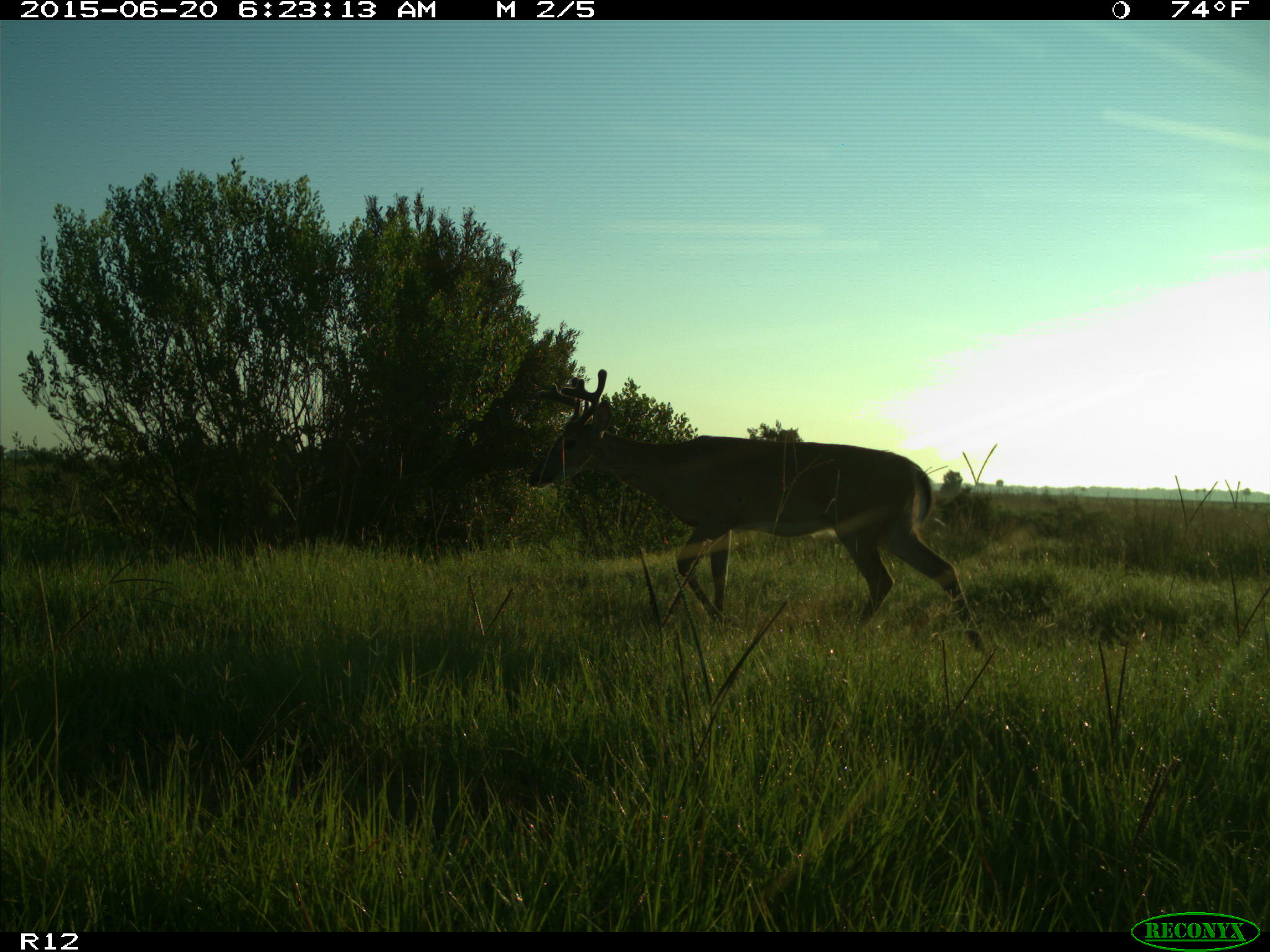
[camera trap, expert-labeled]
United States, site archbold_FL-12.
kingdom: Animalia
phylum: Chordata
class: Mammalia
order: Artiodactyla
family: Cervidae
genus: Odocoileus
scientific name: Odocoileus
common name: deer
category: unidentified deer